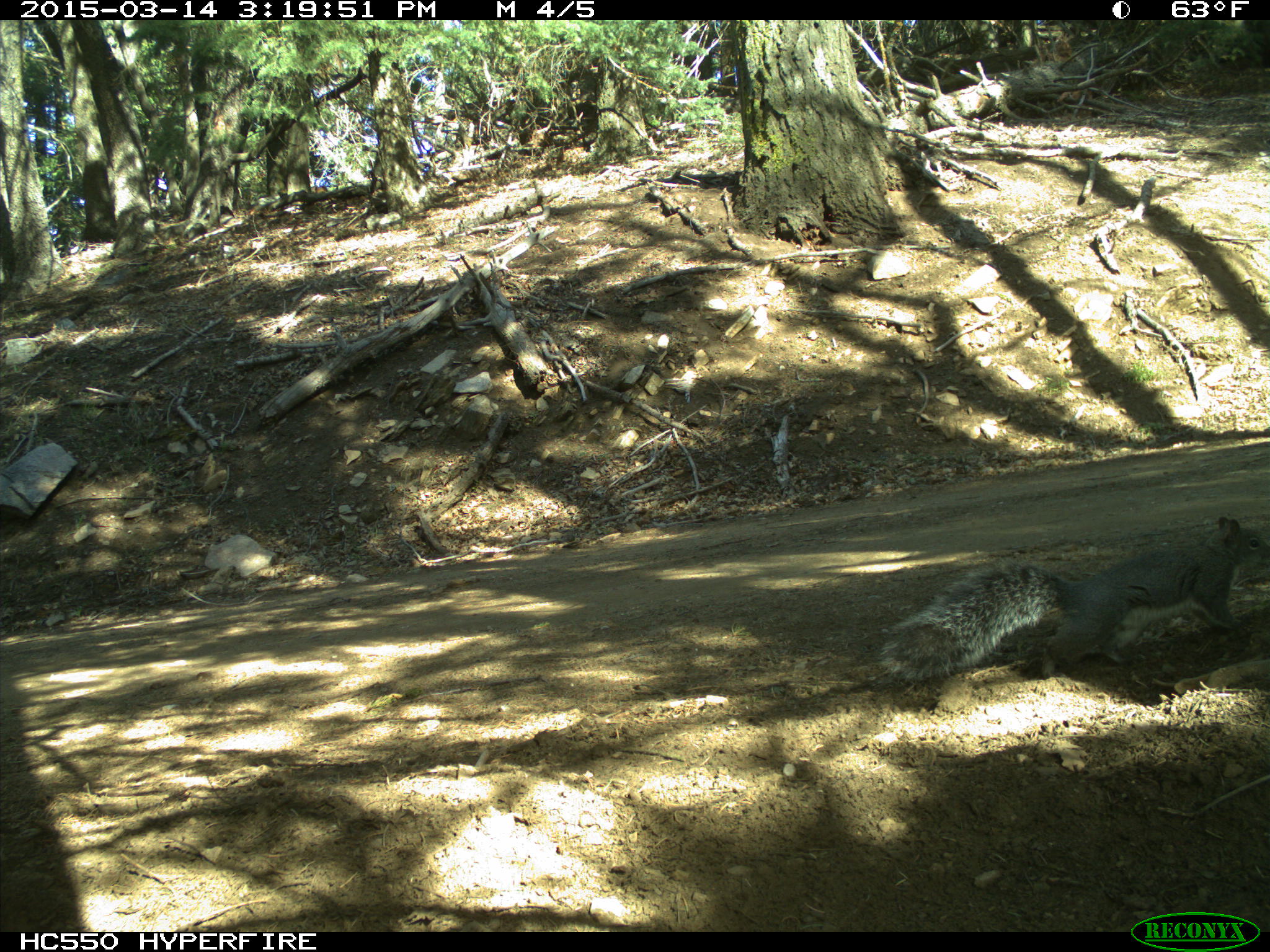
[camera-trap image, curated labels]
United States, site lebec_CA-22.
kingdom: Animalia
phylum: Chordata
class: Mammalia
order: Rodentia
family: Sciuridae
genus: Sciurus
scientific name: Sciurus carolinensis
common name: eastern gray squirrel